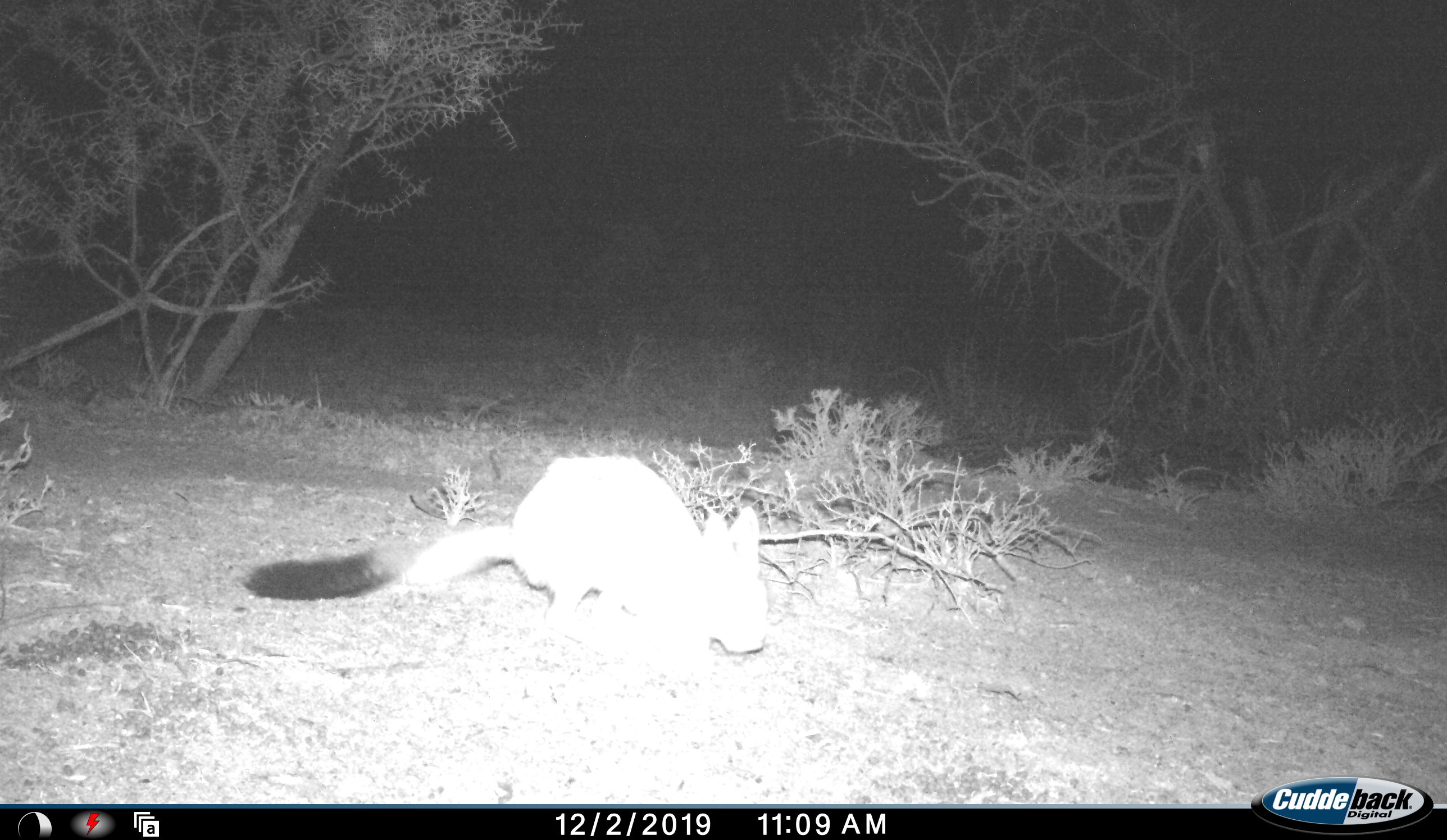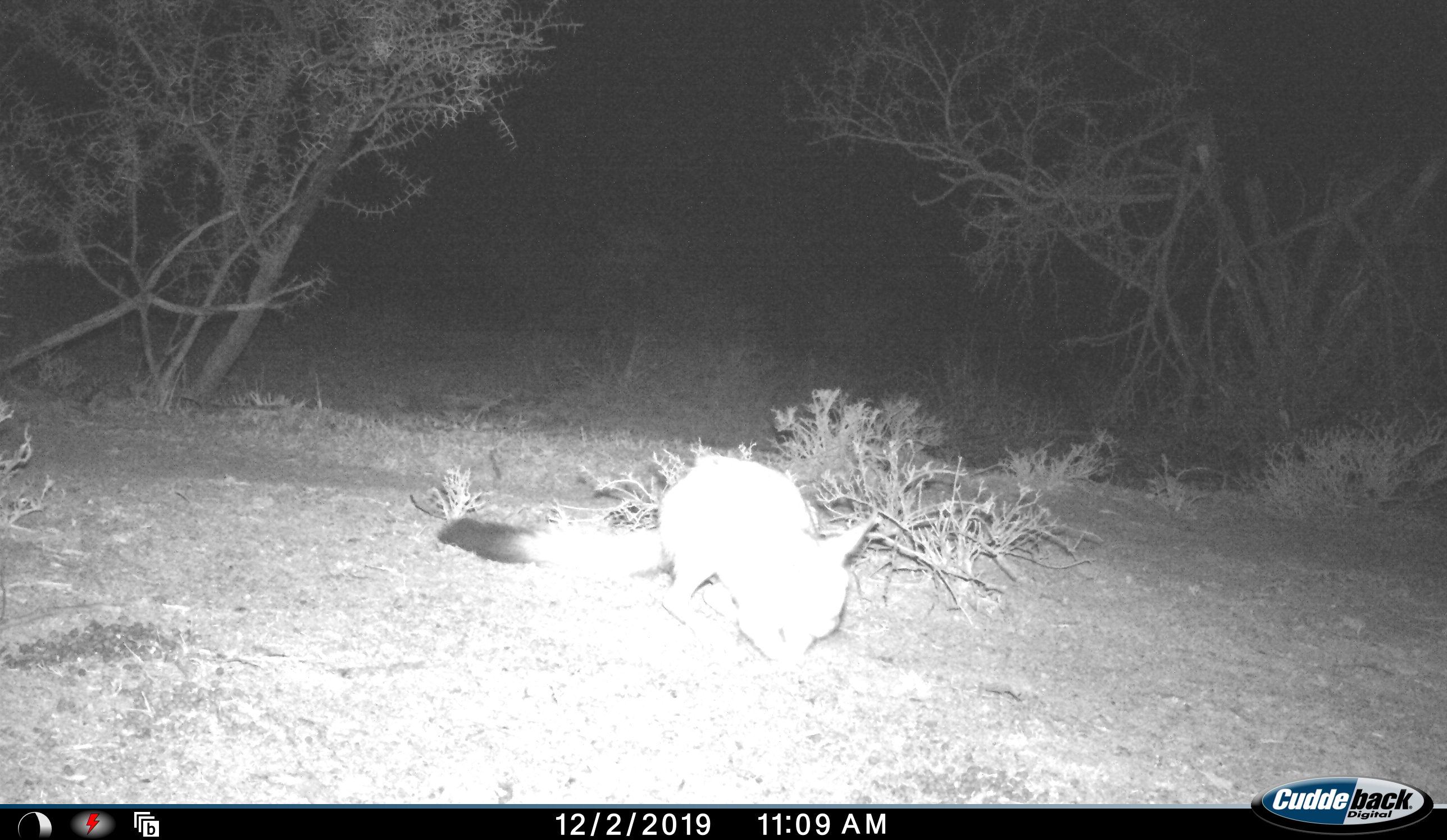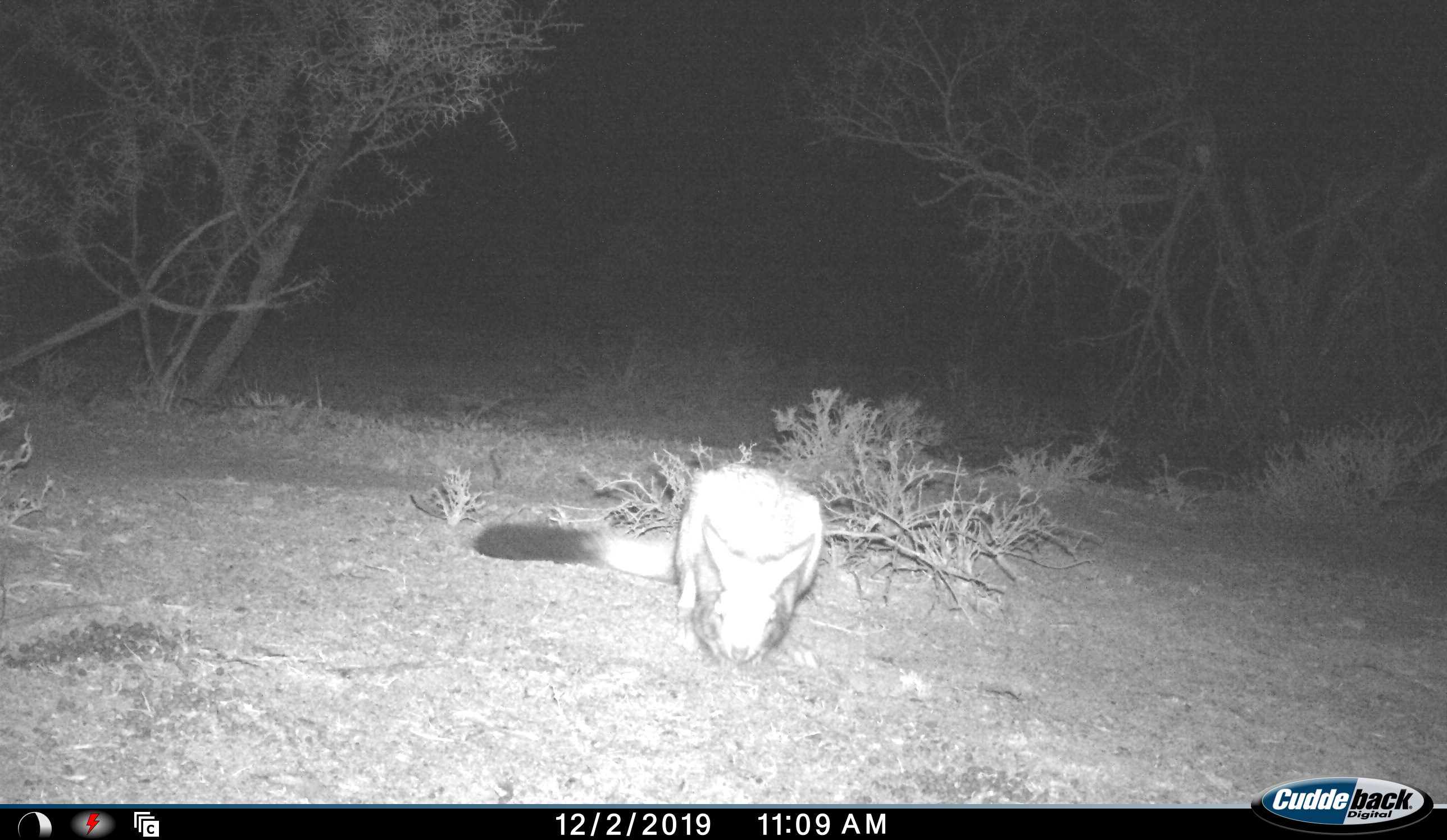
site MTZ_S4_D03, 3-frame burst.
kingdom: Animalia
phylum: Chordata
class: Mammalia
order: Rodentia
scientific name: Rodentia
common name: rodent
Rodent (Rodentia), count 1. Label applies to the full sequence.